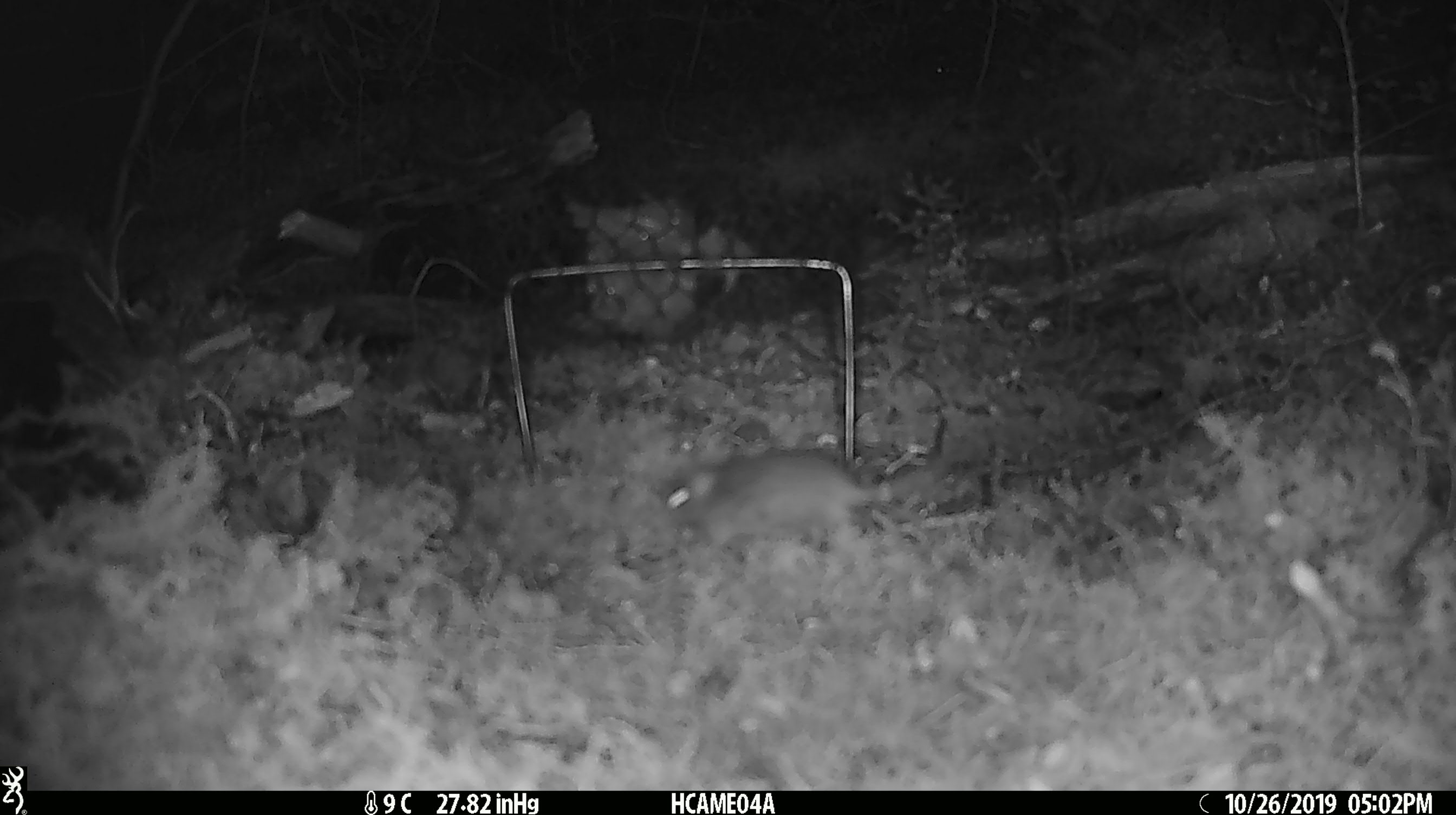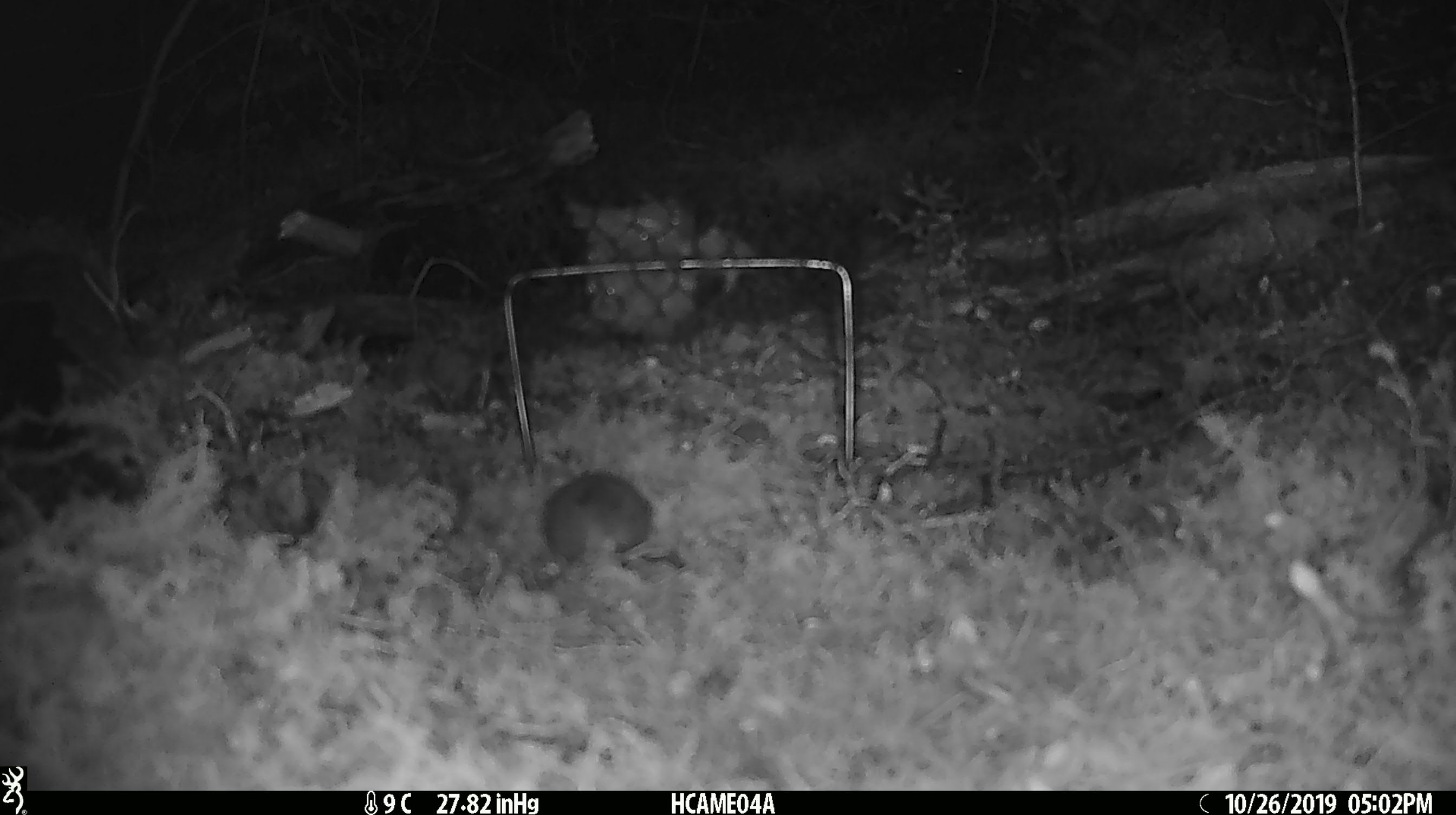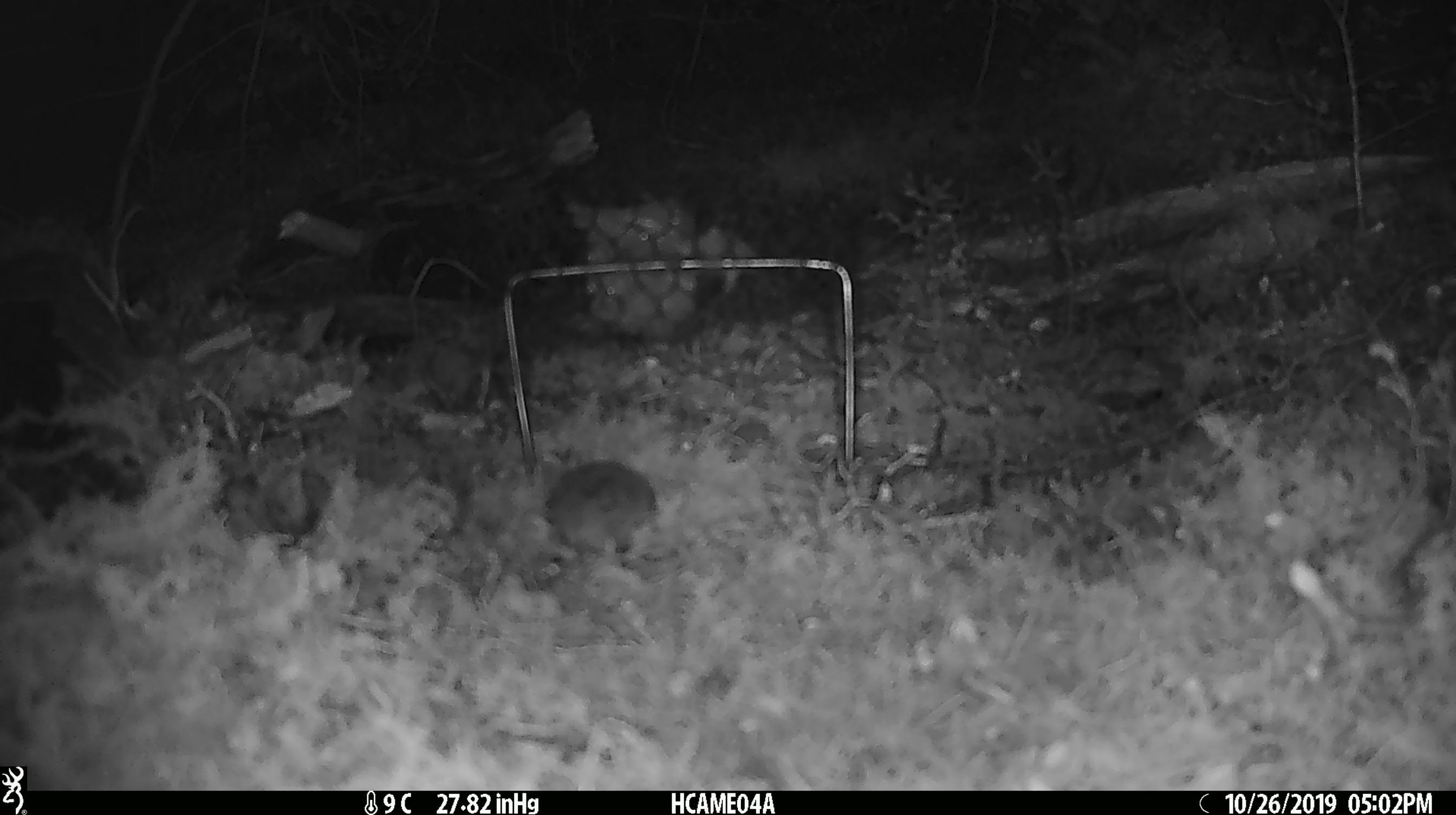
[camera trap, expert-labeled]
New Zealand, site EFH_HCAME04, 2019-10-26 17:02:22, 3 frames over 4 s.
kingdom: Animalia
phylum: Chordata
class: Mammalia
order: Rodentia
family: Muridae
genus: Mus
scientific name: Mus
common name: mouse